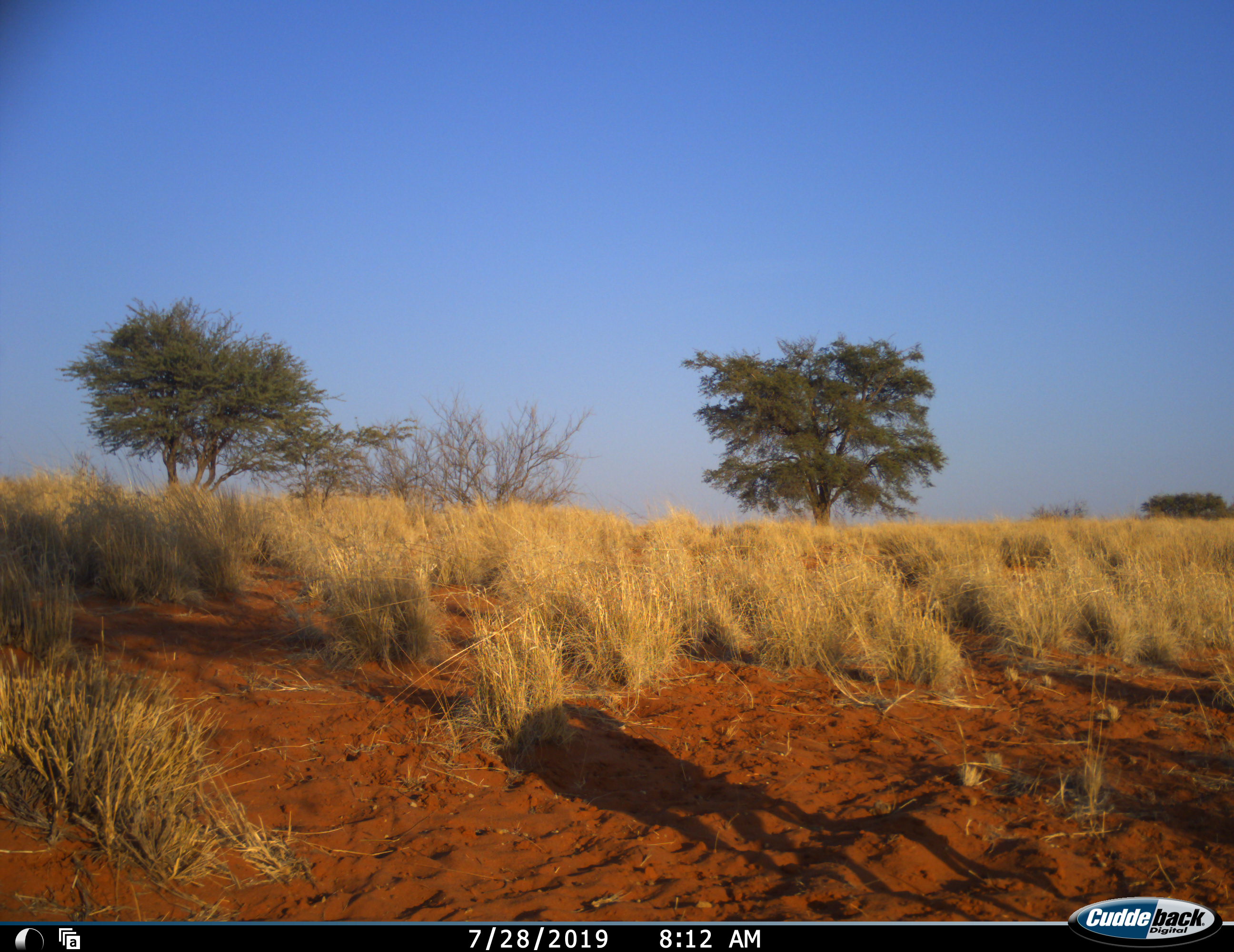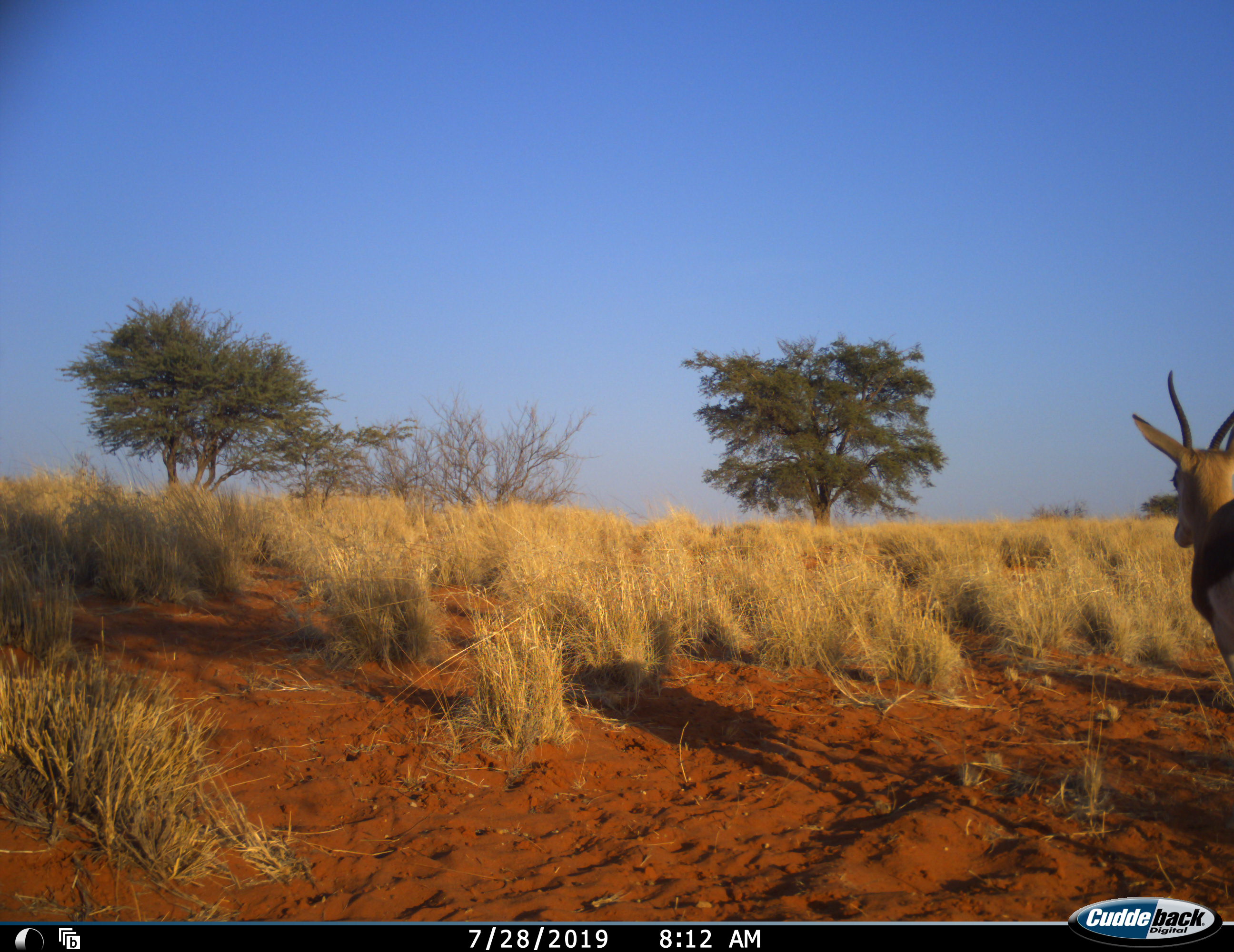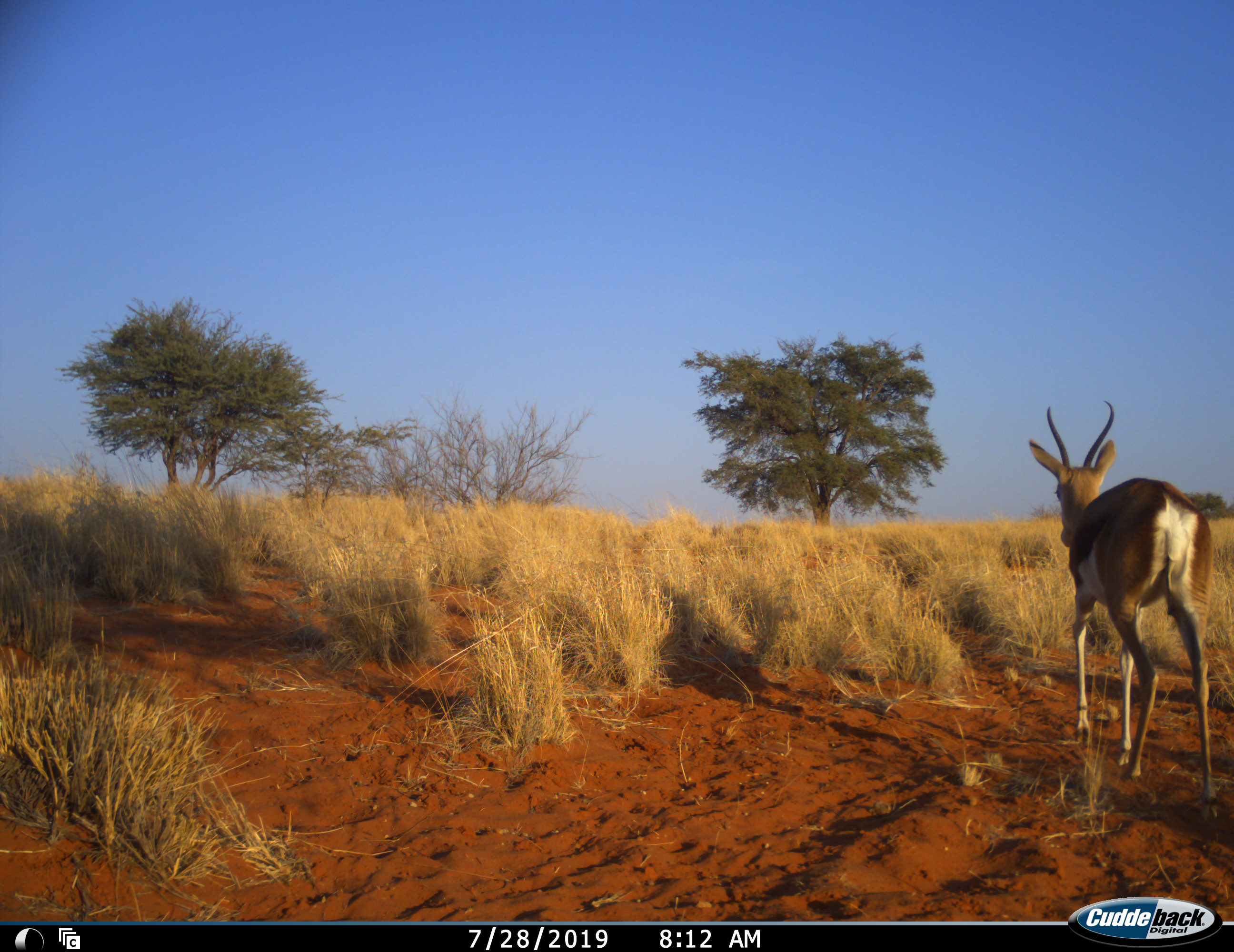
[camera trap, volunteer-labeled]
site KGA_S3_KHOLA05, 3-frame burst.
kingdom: Animalia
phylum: Chordata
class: Mammalia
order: Artiodactyla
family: Bovidae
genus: Antidorcas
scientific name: Antidorcas marsupialis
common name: springbok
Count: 1.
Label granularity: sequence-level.